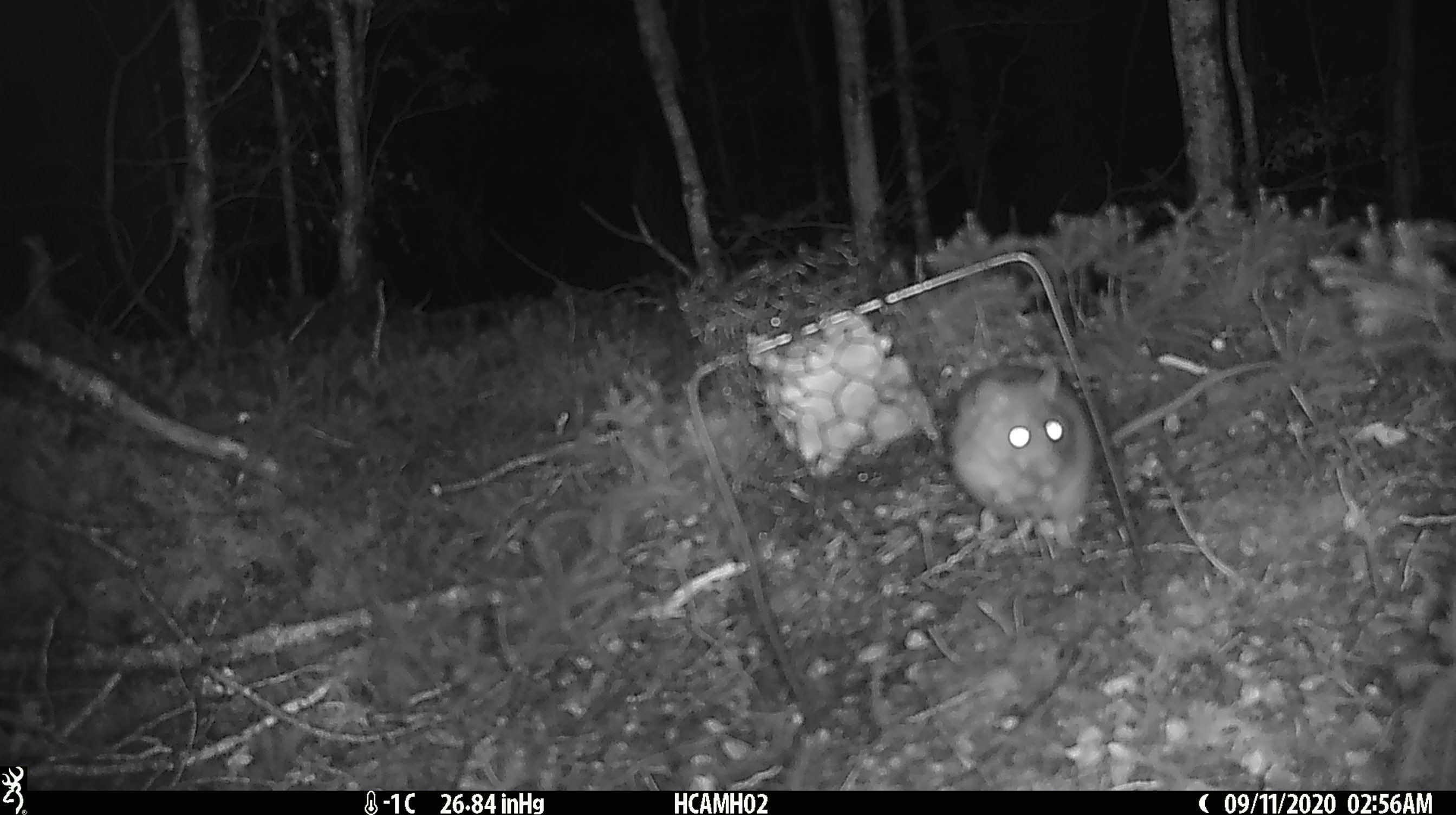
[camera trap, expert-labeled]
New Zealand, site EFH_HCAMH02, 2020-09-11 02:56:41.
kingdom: Animalia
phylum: Chordata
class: Mammalia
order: Rodentia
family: Muridae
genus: Rattus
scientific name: Rattus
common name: rat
Rat (Rattus).